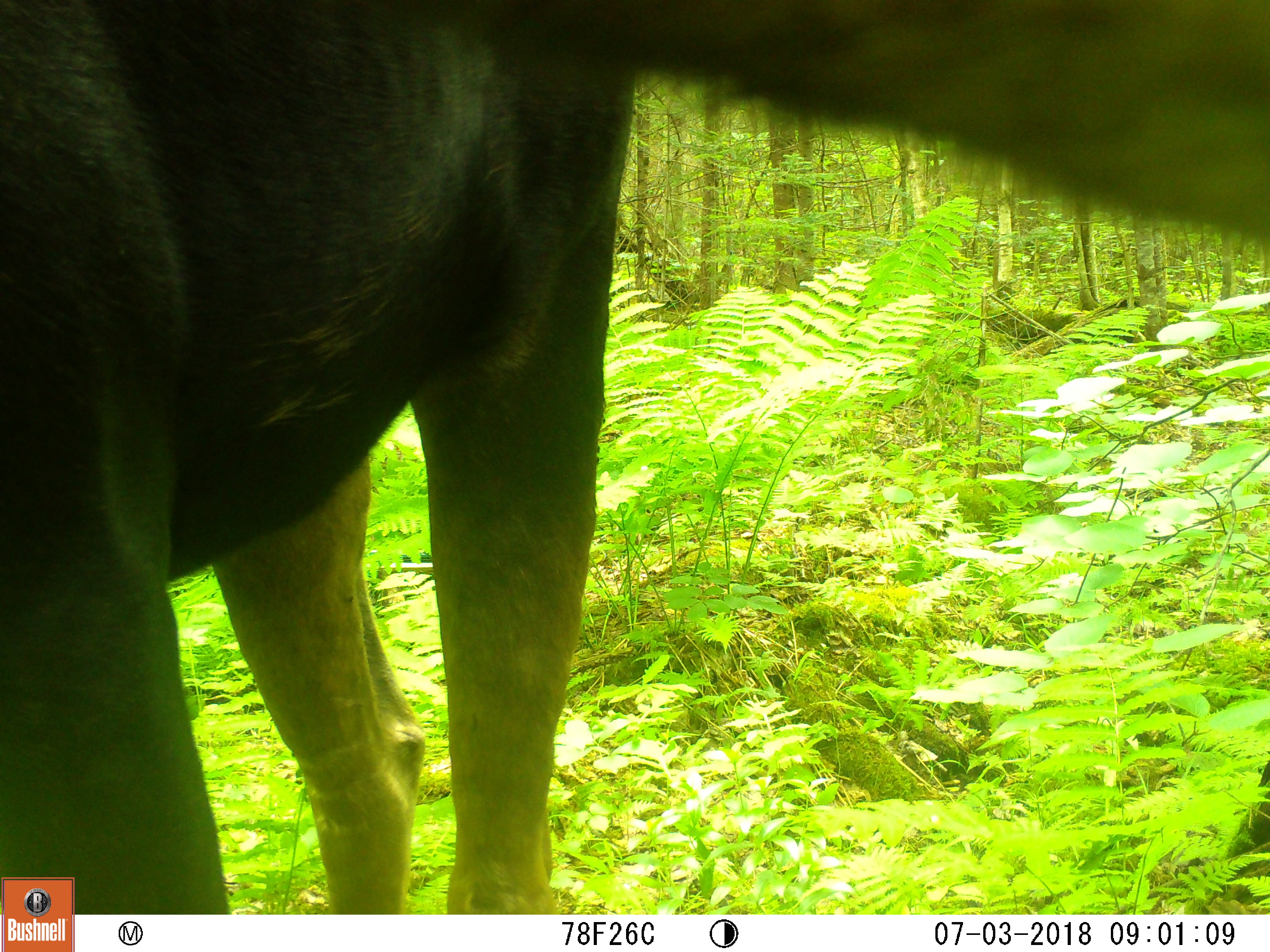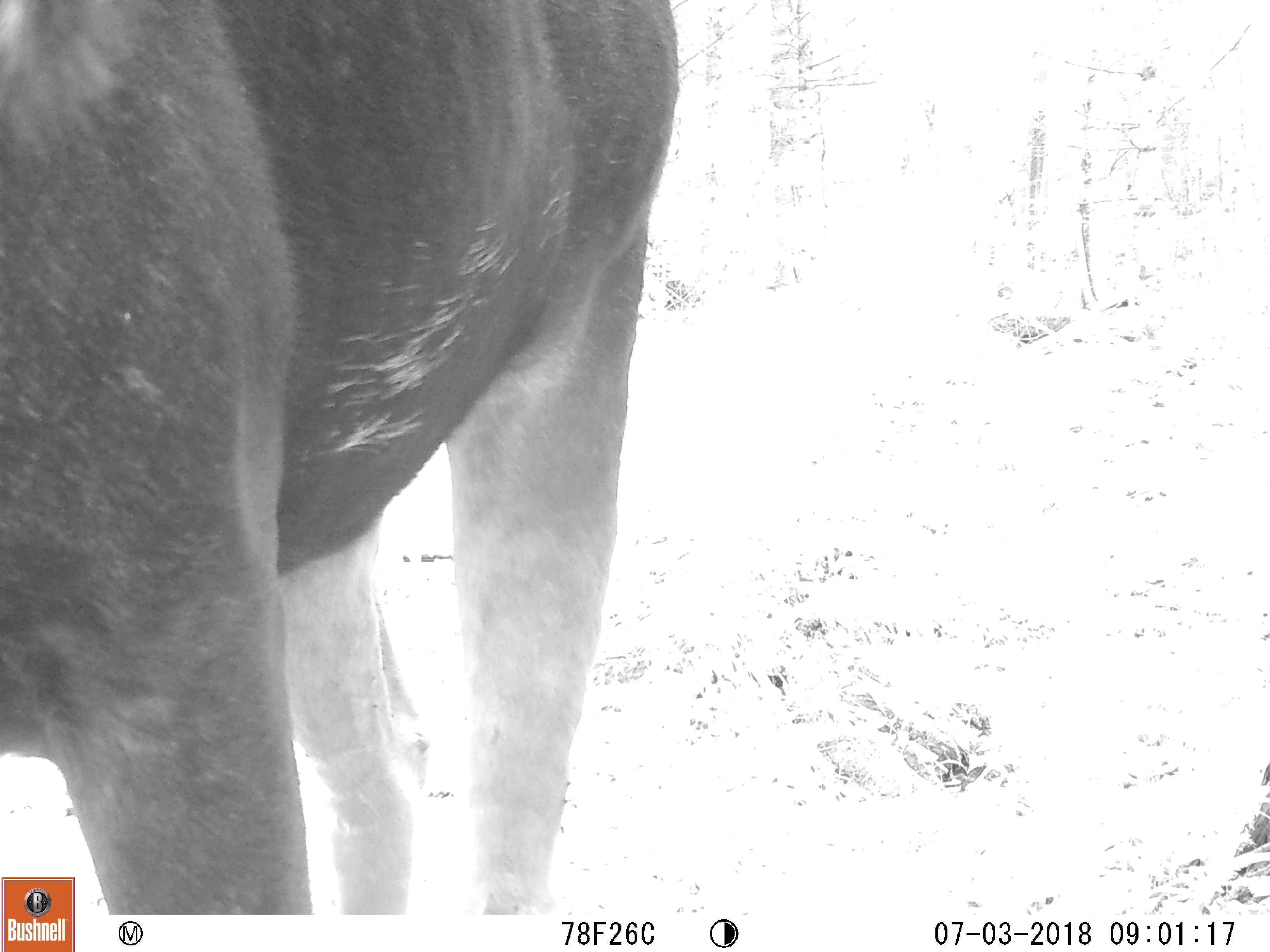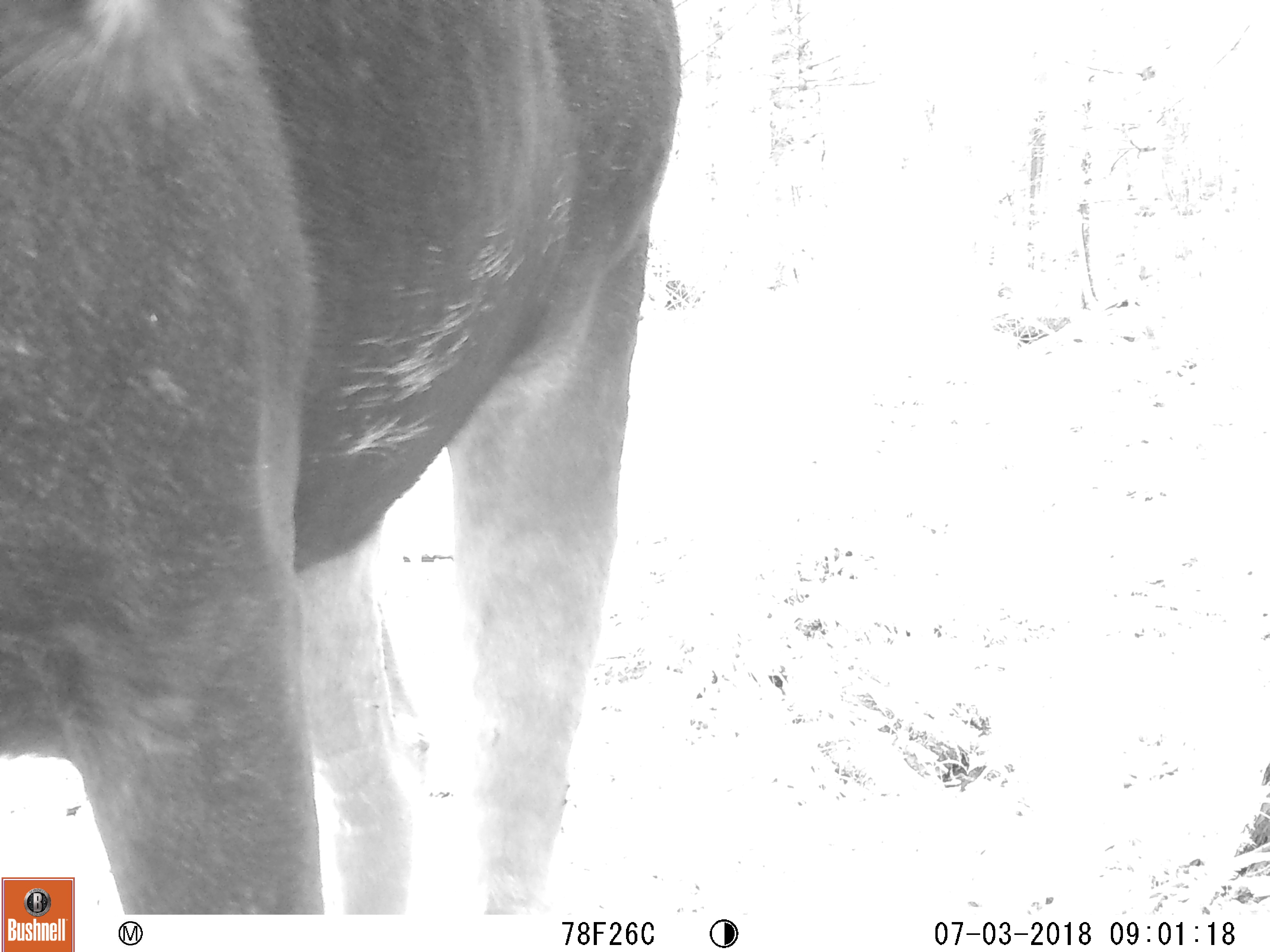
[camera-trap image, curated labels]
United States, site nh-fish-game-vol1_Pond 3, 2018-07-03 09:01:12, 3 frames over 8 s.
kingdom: Animalia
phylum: Chordata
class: Mammalia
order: Artiodactyla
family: Cervidae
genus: Alces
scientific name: Alces alces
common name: moose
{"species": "moose (Alces alces)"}